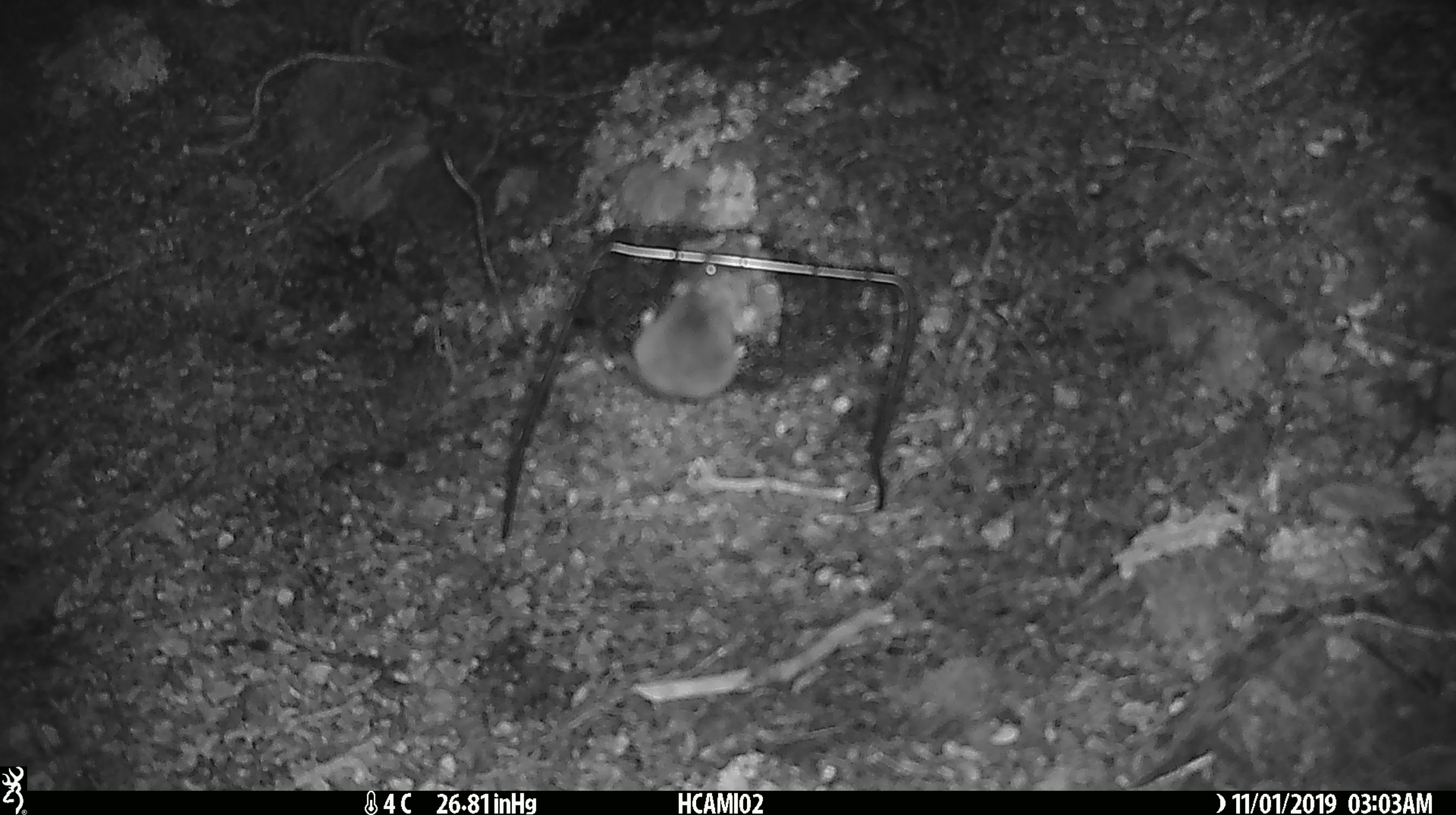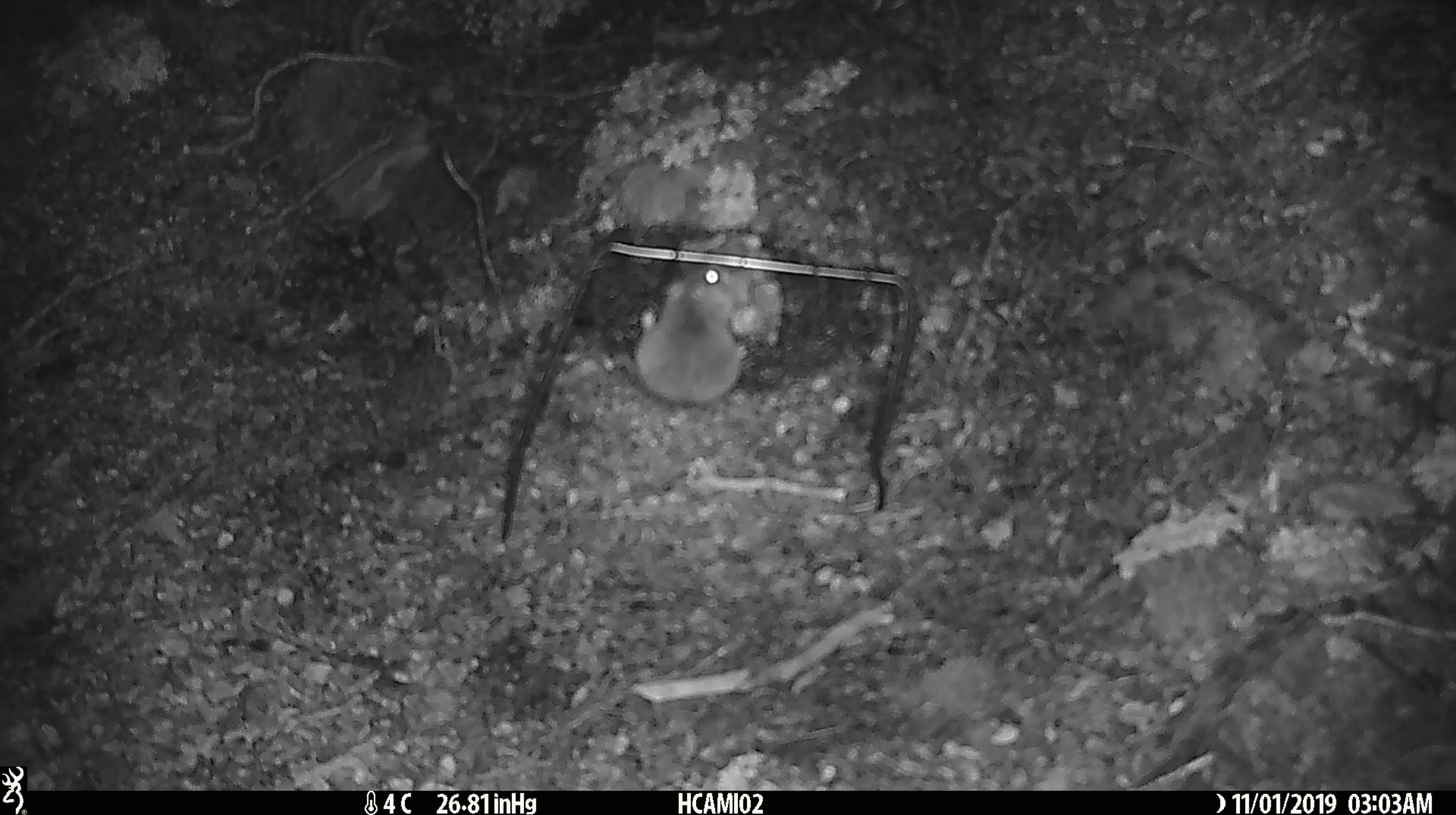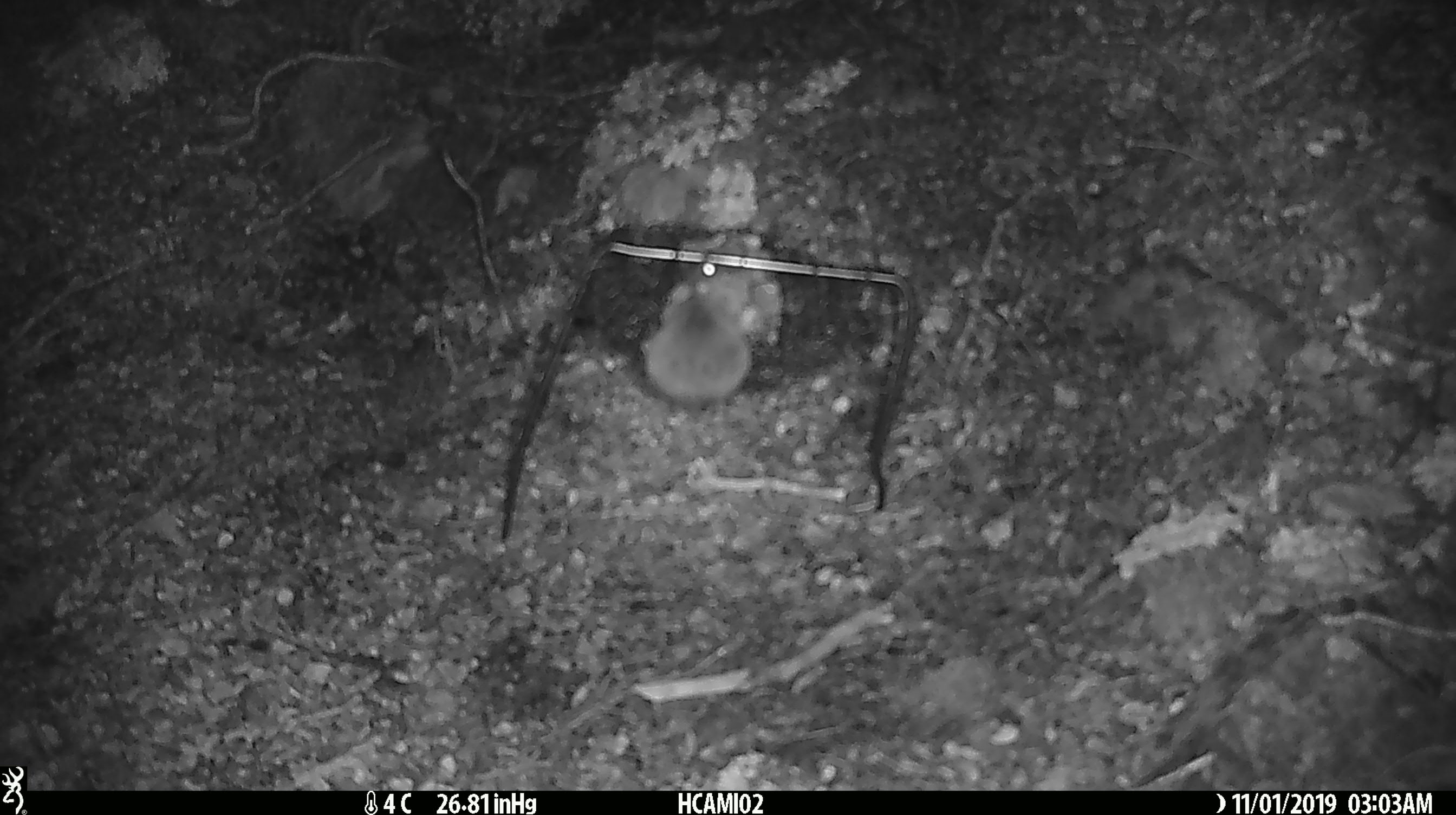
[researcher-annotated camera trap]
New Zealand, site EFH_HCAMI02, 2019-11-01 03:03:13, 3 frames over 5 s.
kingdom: Animalia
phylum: Chordata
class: Mammalia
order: Rodentia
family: Muridae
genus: Mus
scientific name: Mus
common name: mouse